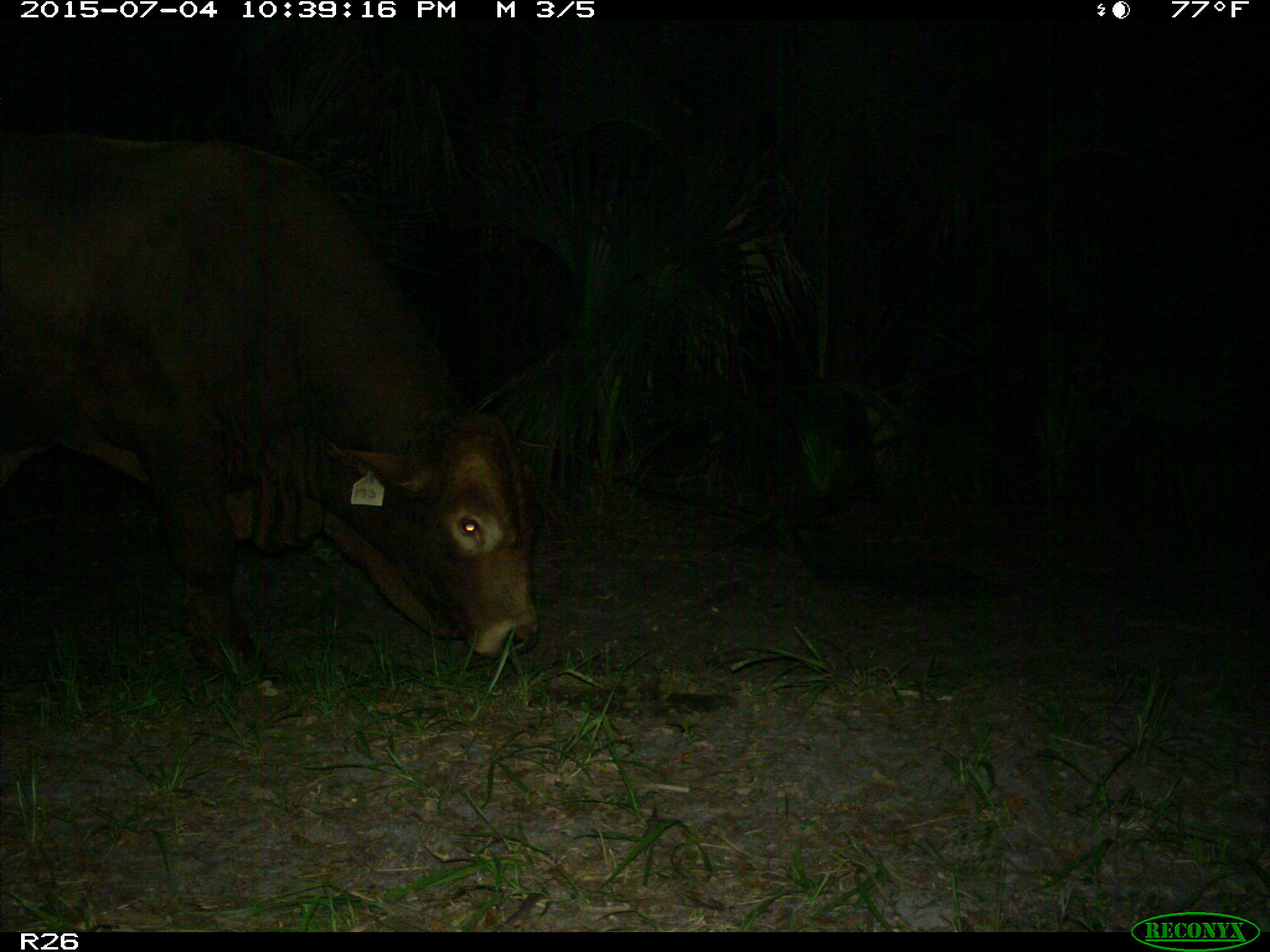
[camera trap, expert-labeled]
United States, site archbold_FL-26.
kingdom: Animalia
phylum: Chordata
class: Mammalia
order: Artiodactyla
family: Bovidae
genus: Bos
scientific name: Bos taurus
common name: domestic cow